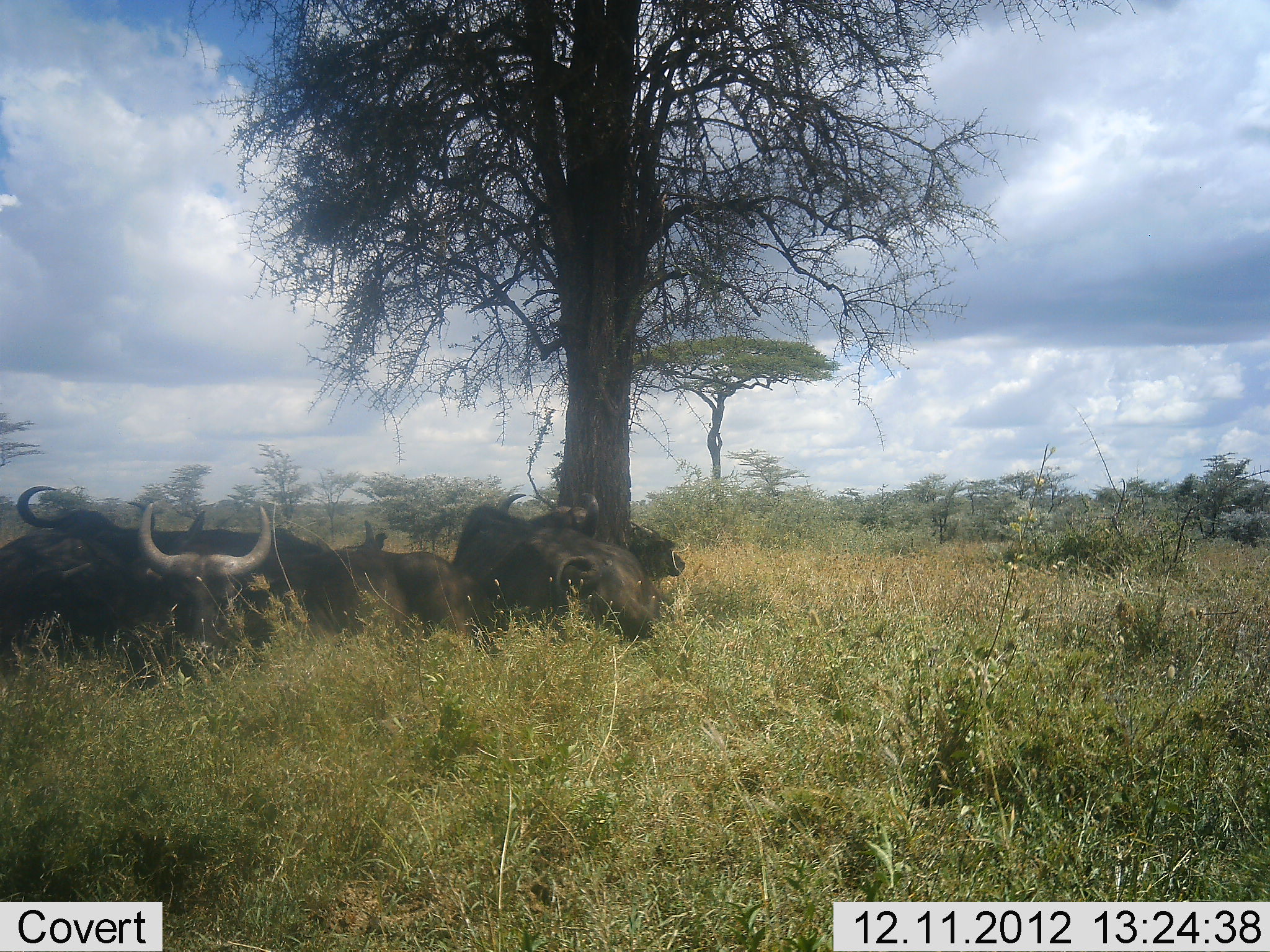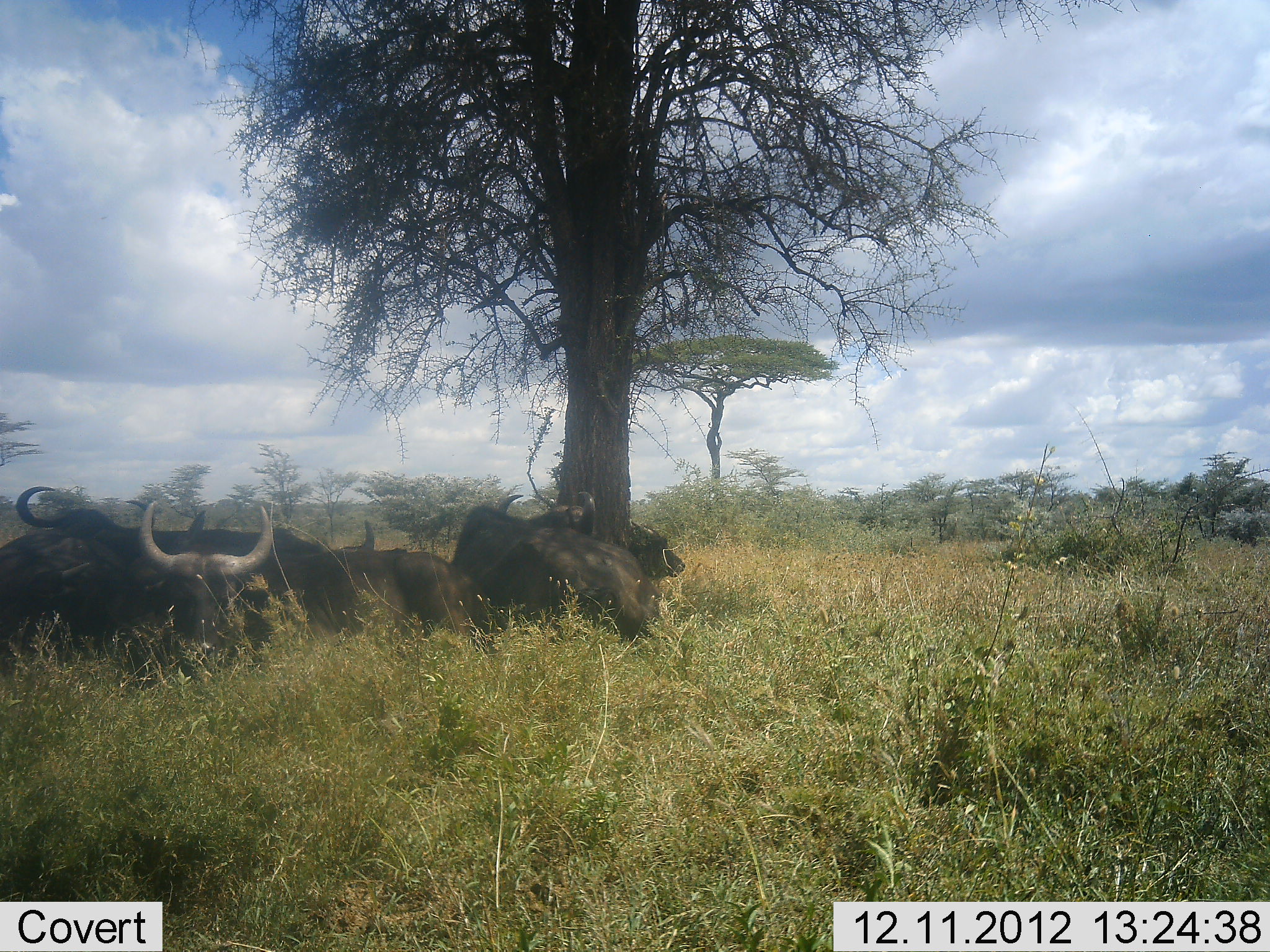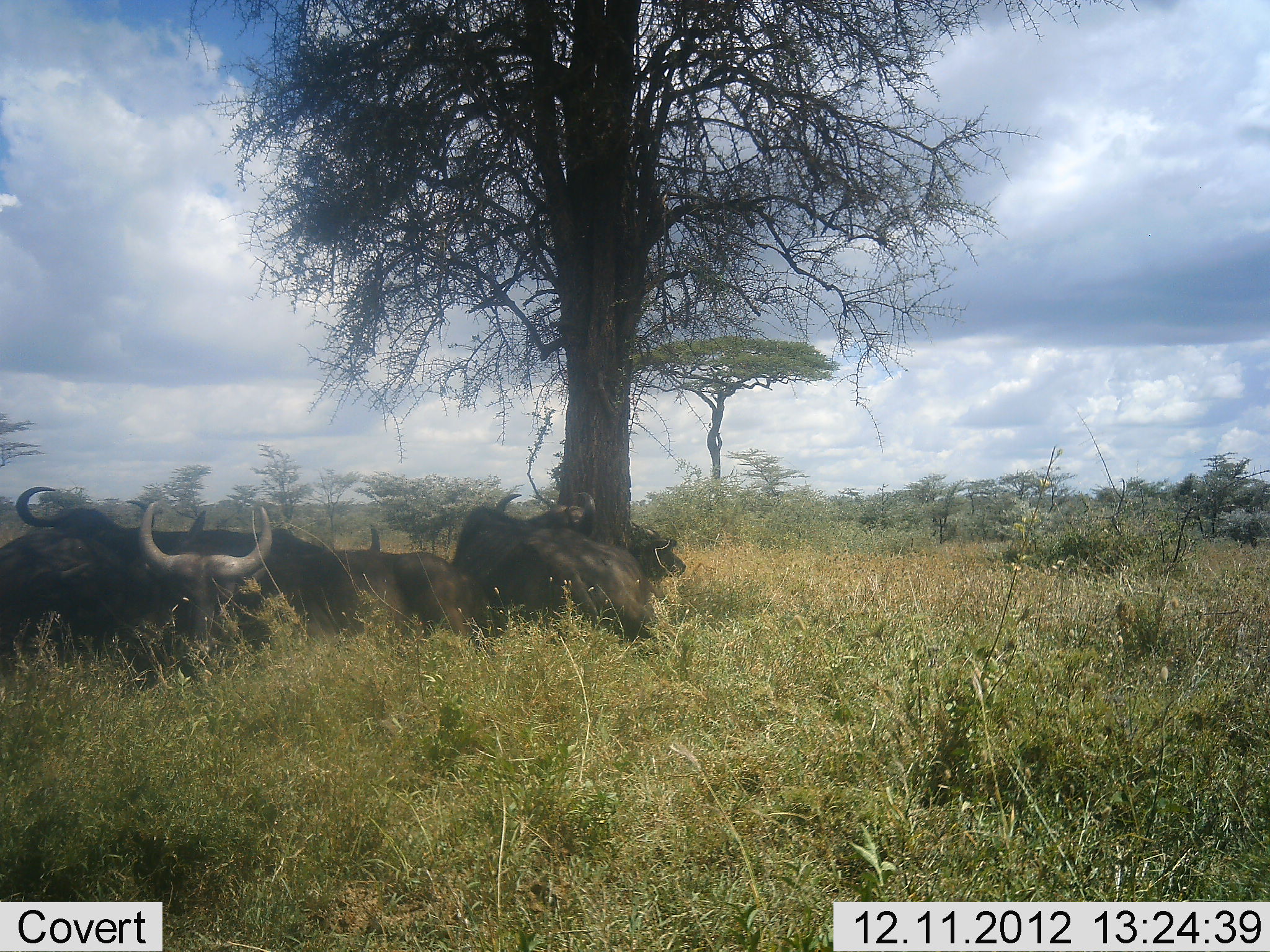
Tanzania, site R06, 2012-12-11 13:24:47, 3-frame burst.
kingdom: Animalia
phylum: Chordata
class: Mammalia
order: Artiodactyla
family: Bovidae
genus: Syncerus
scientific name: Syncerus caffer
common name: cape buffalo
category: buffalo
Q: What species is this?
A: Buffalo (cape buffalo) (Syncerus caffer).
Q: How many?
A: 6.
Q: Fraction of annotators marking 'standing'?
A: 0%.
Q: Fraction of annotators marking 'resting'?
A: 100%.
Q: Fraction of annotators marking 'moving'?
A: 0%.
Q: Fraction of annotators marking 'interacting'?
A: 0%.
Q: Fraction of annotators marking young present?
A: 0%.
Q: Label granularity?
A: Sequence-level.